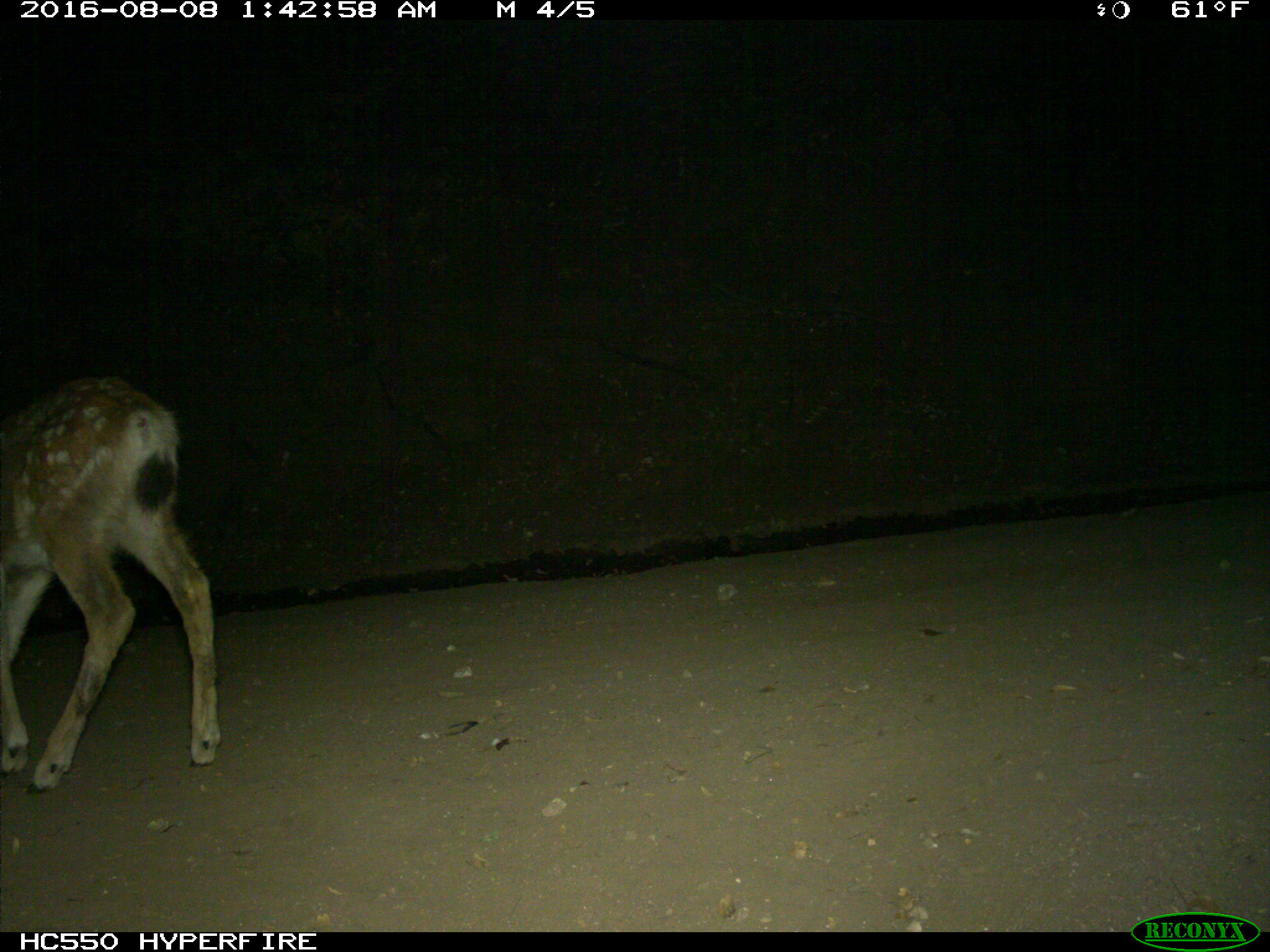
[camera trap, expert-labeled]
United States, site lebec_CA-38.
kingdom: Animalia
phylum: Chordata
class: Mammalia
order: Artiodactyla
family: Cervidae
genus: Odocoileus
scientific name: Odocoileus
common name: deer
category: unidentified deer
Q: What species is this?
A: Unidentified deer (deer) (Odocoileus).